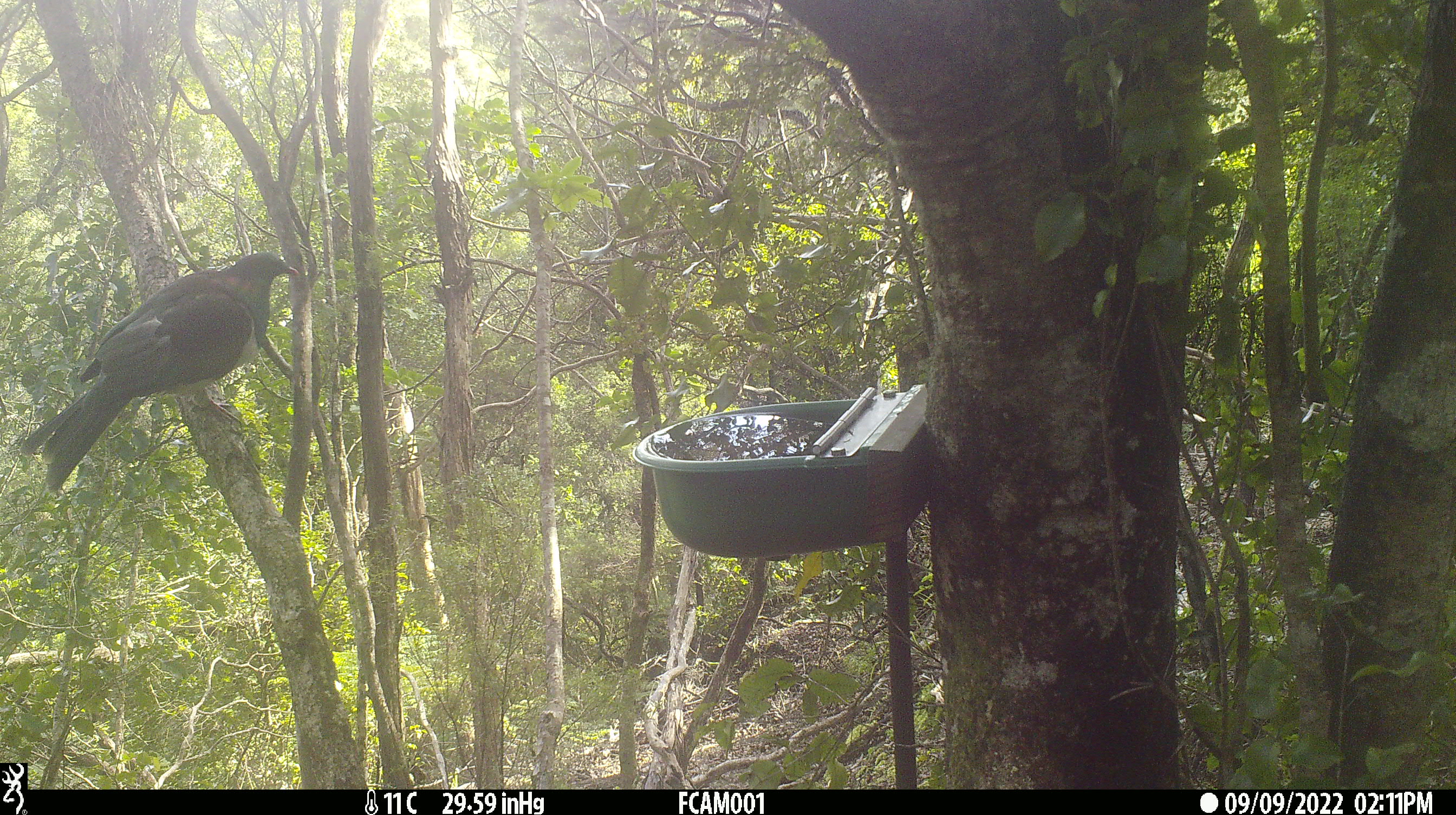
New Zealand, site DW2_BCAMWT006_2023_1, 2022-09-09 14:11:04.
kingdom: Animalia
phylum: Chordata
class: Aves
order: Columbiformes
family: Columbidae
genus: Hemiphaga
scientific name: Hemiphaga novaeseelandiae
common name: new zealand pigeon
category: kereru